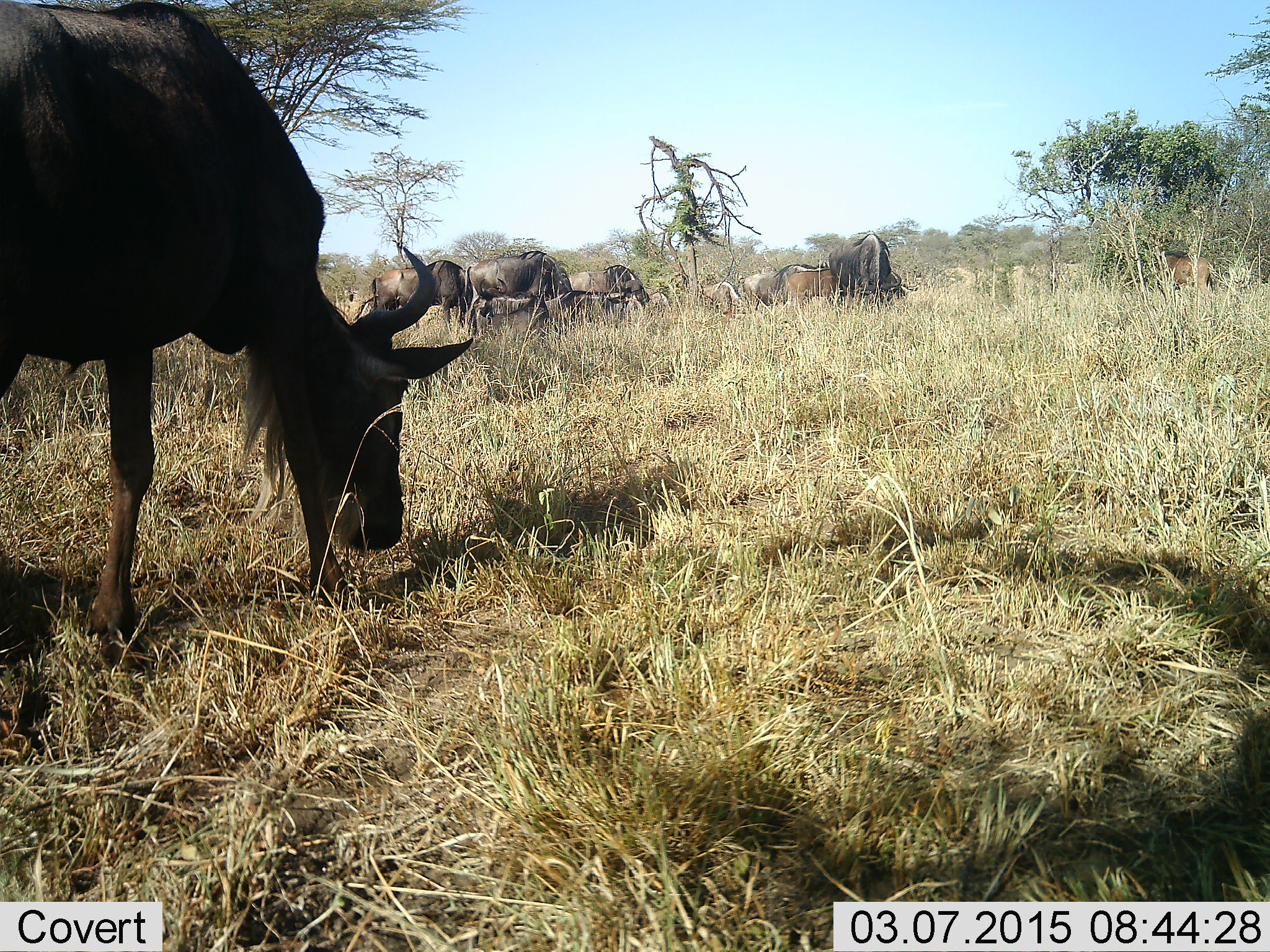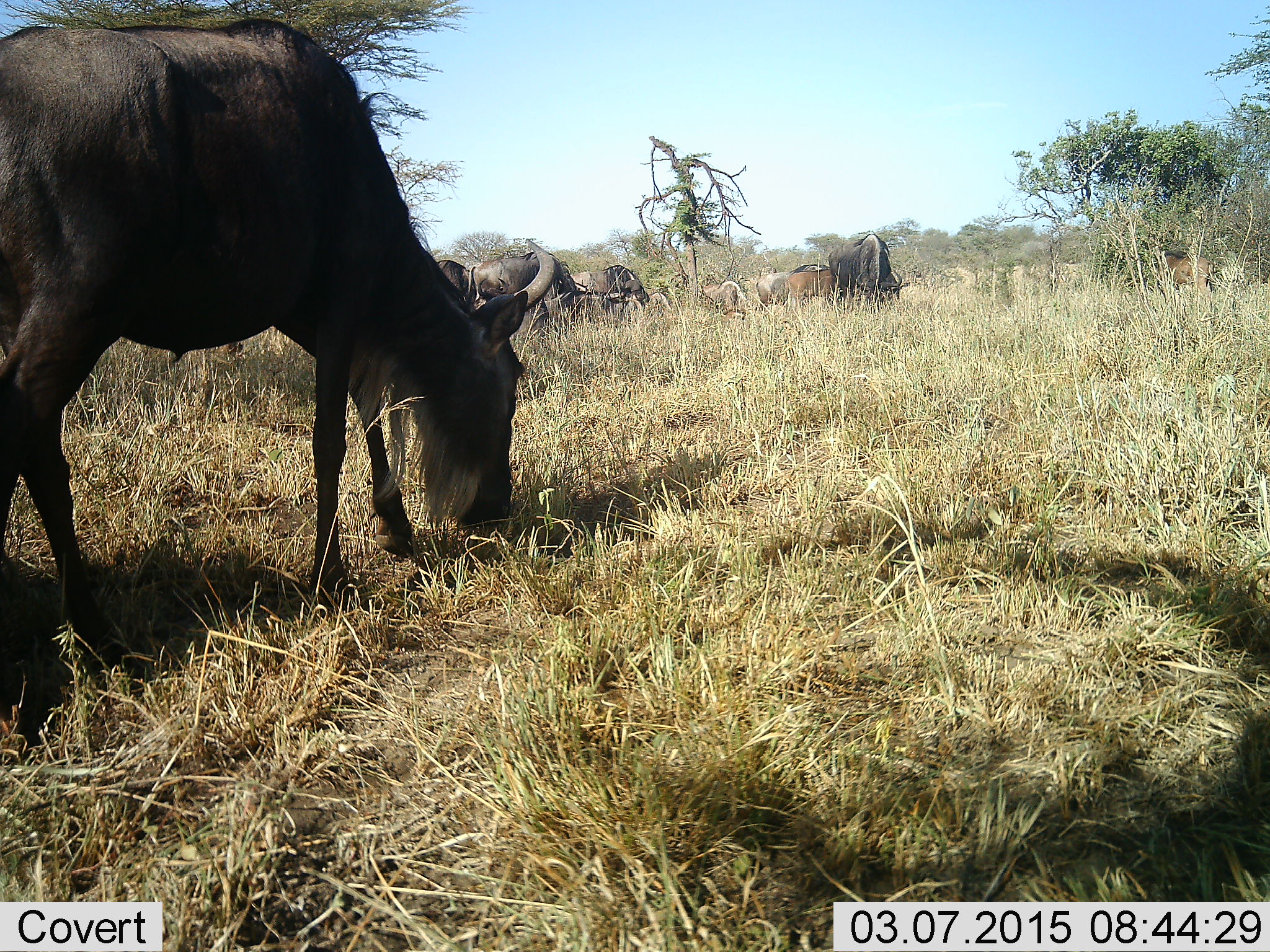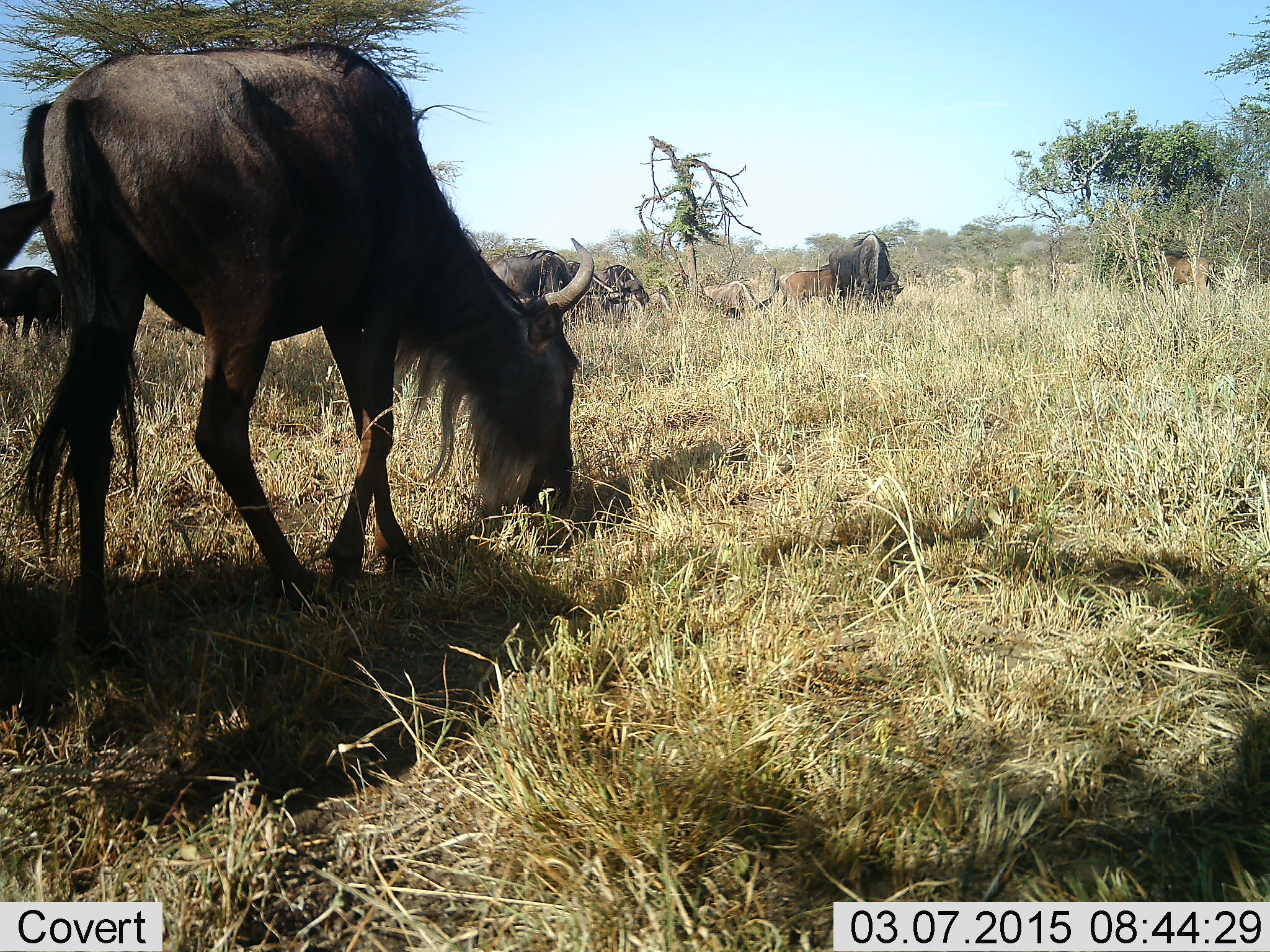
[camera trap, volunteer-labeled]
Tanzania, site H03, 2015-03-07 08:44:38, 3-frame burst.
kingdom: Animalia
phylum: Chordata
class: Mammalia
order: Artiodactyla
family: Bovidae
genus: Connochaetes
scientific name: Connochaetes taurinus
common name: blue wildebeest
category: wildebeest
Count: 11-50.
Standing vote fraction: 40%.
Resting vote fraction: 10%.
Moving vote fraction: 40%.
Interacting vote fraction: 0%.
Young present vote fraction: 30%.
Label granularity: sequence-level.